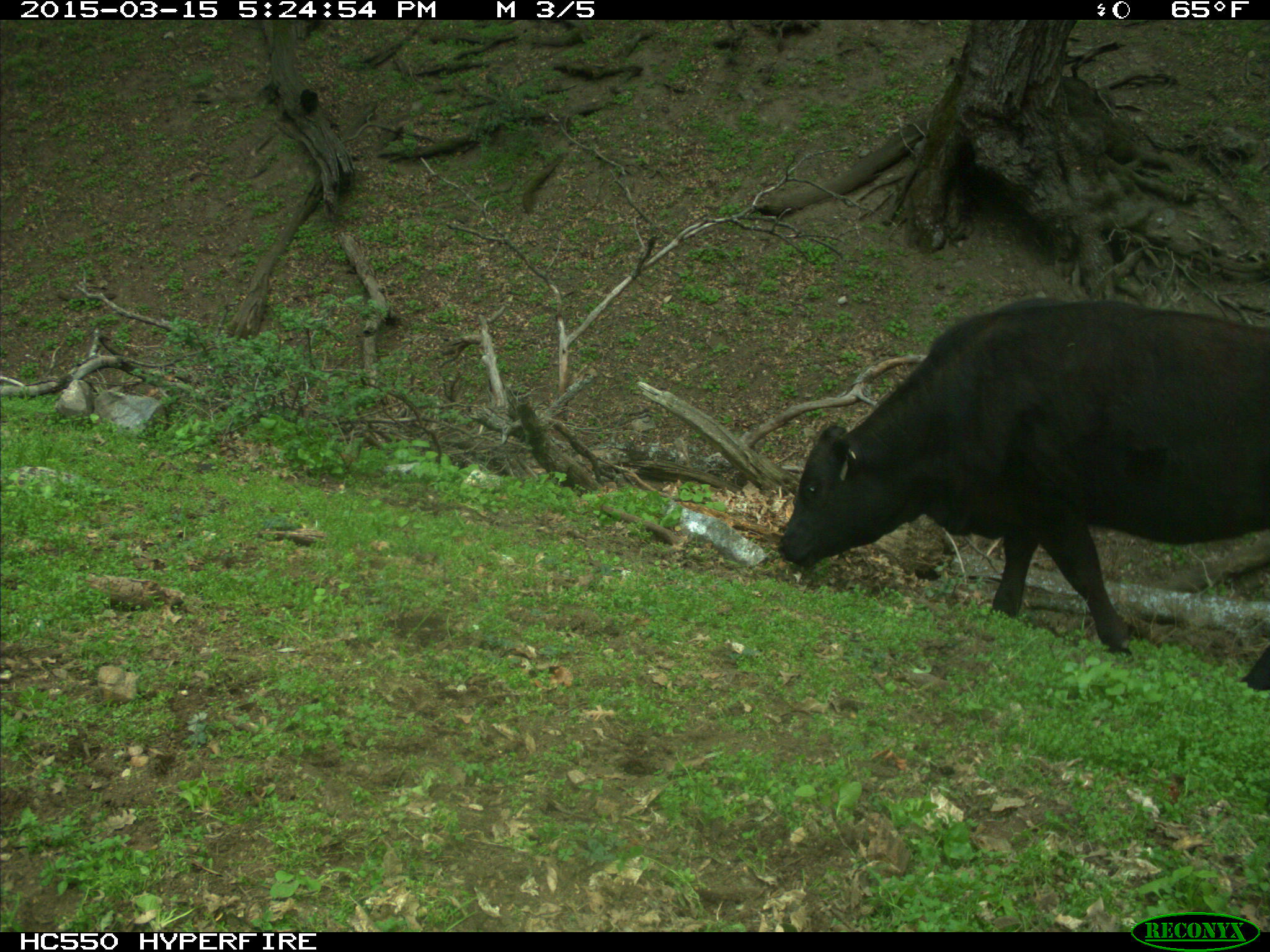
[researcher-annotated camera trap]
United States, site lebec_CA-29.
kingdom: Animalia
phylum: Chordata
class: Mammalia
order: Artiodactyla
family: Bovidae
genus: Bos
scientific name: Bos taurus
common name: domestic cow